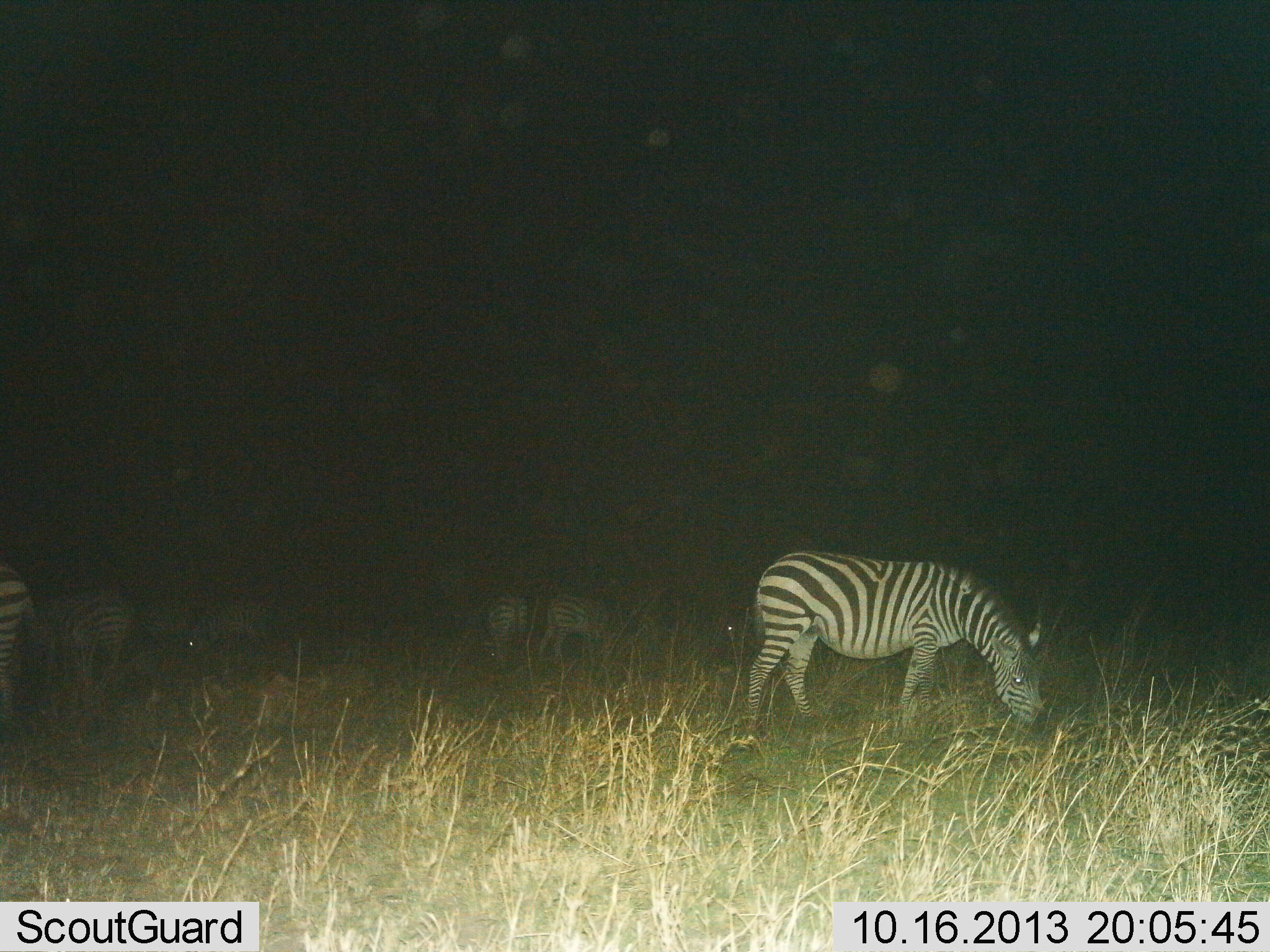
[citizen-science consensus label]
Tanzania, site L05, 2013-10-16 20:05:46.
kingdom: Animalia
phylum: Chordata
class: Mammalia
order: Perissodactyla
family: Equidae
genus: Equus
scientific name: Equus quagga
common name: plains zebra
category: zebra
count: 7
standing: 47%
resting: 0%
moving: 0%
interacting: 0%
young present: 0%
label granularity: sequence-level